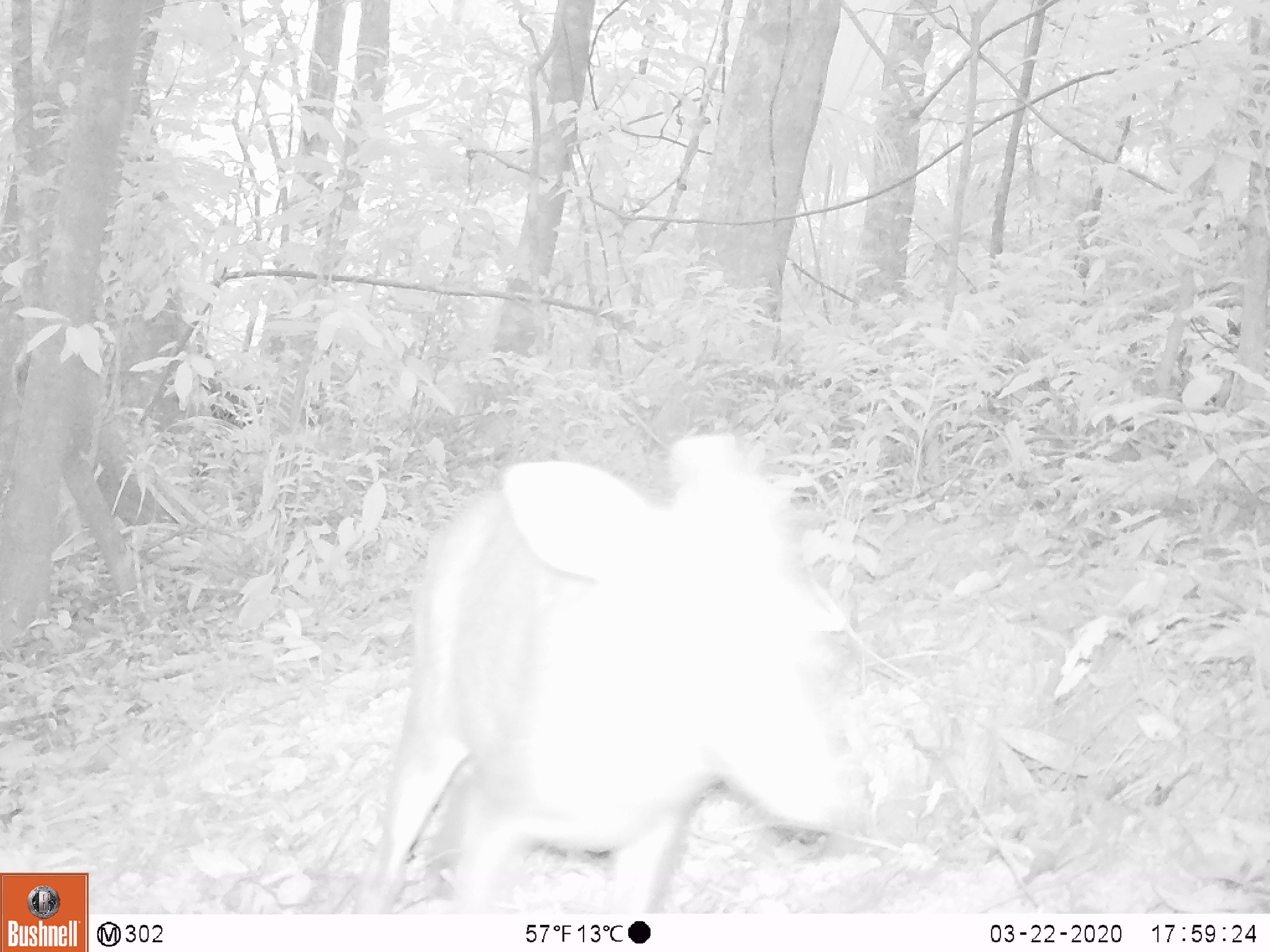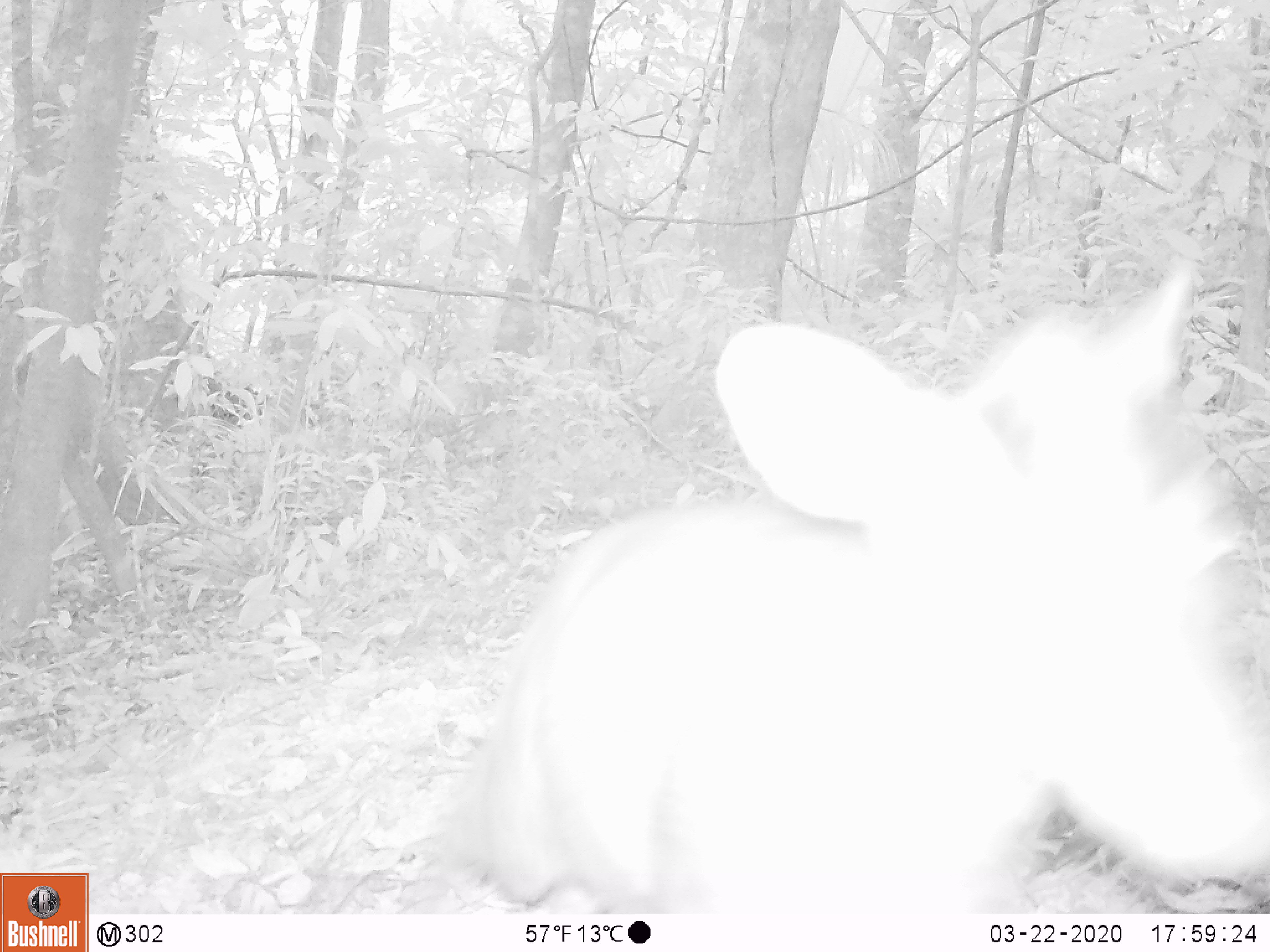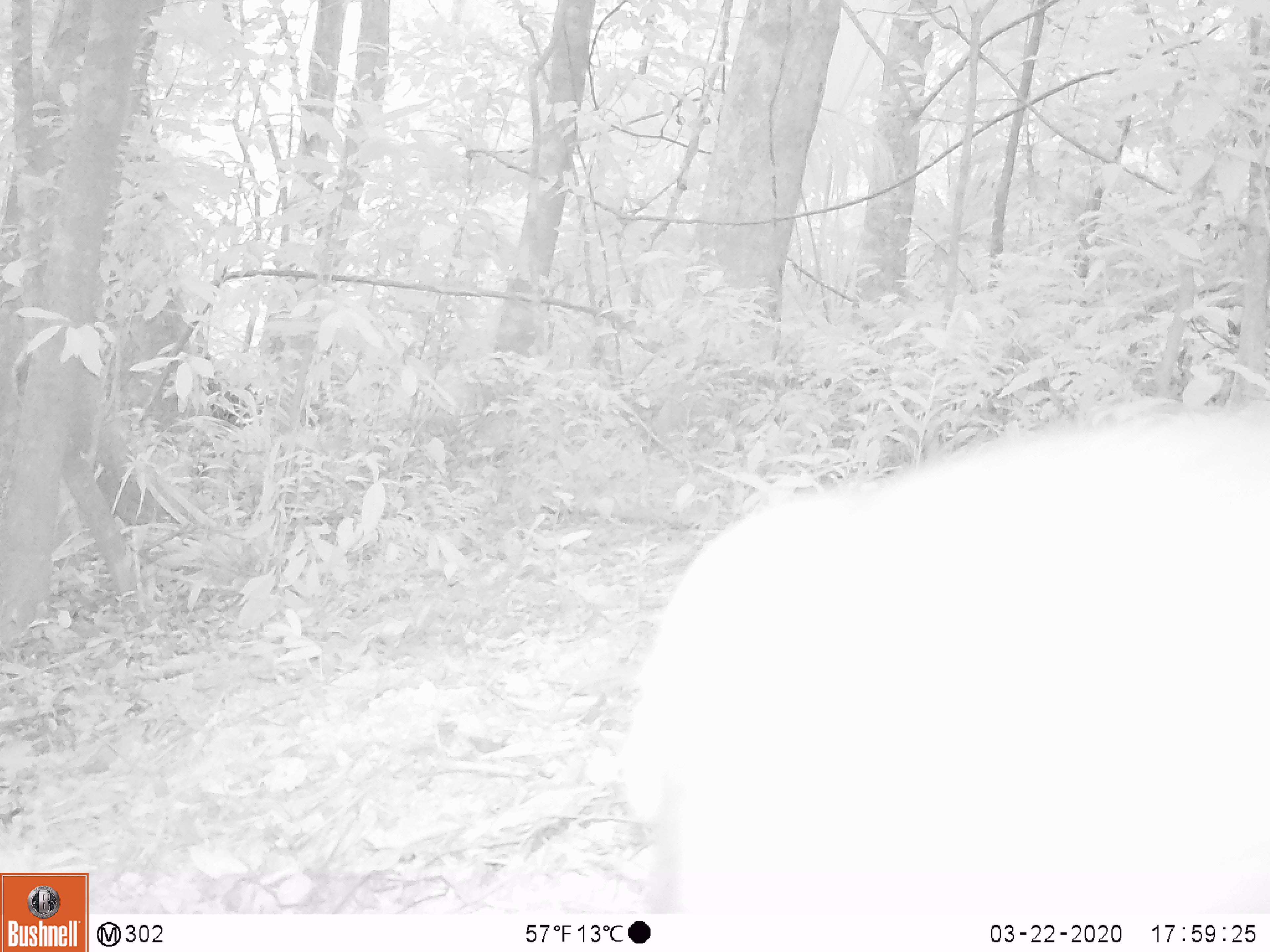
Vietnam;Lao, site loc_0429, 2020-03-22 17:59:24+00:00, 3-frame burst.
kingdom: Animalia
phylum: Chordata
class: Mammalia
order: Artiodactyla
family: Cervidae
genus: Muntiacus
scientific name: Muntiacus rooseveltorum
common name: roosevelt's muntjac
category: roosevelts muntjac group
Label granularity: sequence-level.